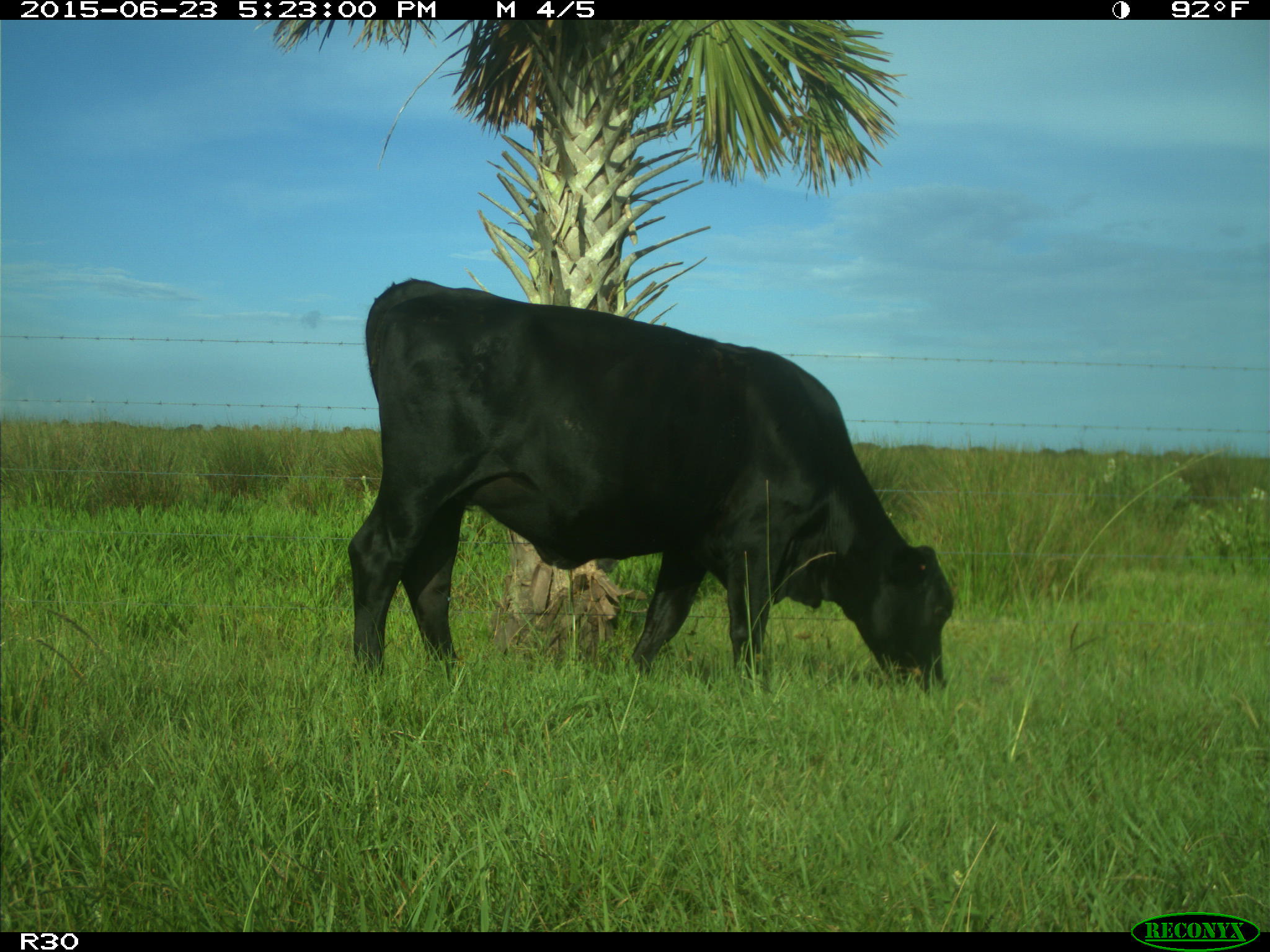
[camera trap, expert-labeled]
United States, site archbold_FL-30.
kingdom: Animalia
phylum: Chordata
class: Mammalia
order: Artiodactyla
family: Bovidae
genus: Bos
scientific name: Bos taurus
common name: domestic cow